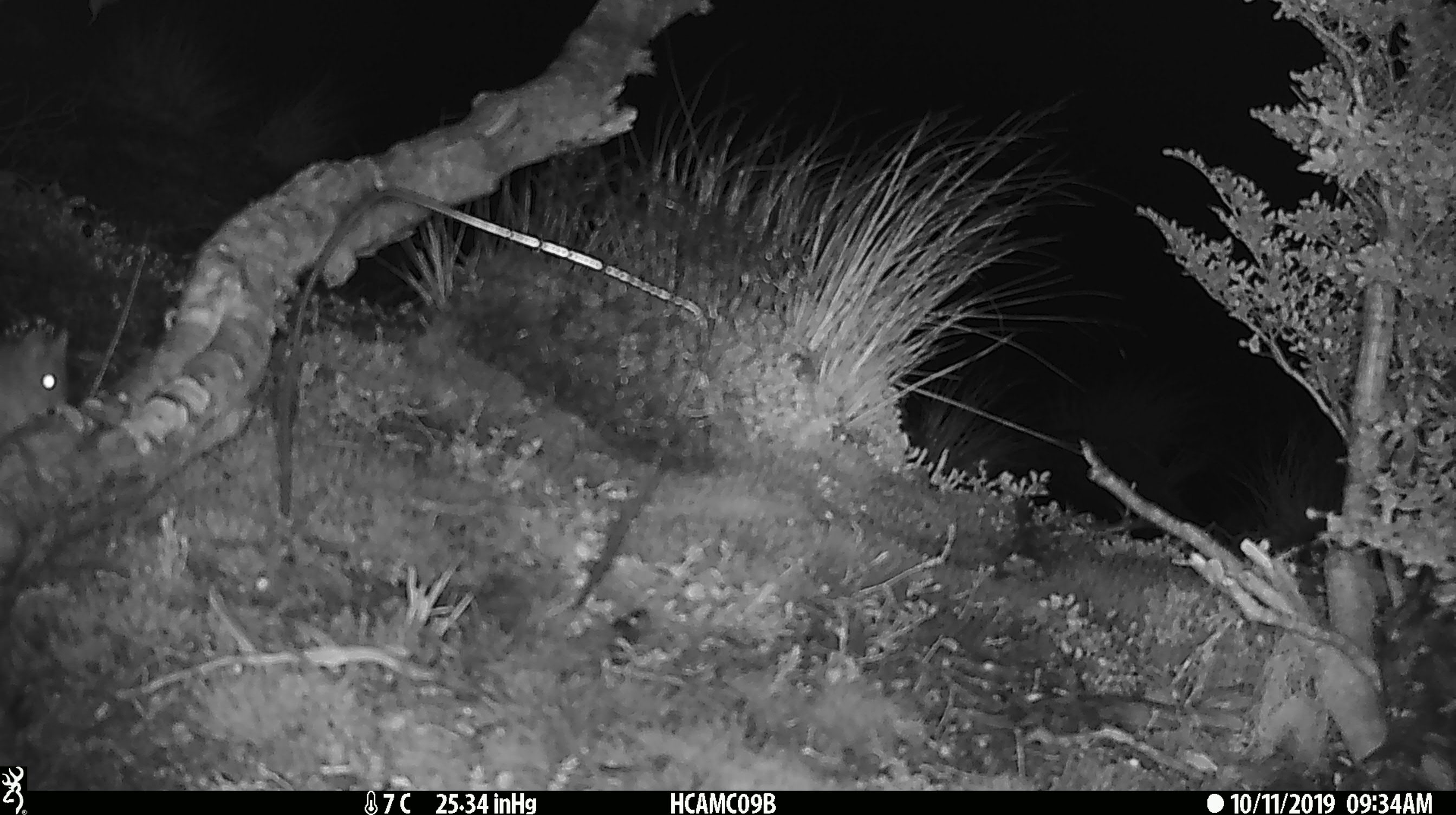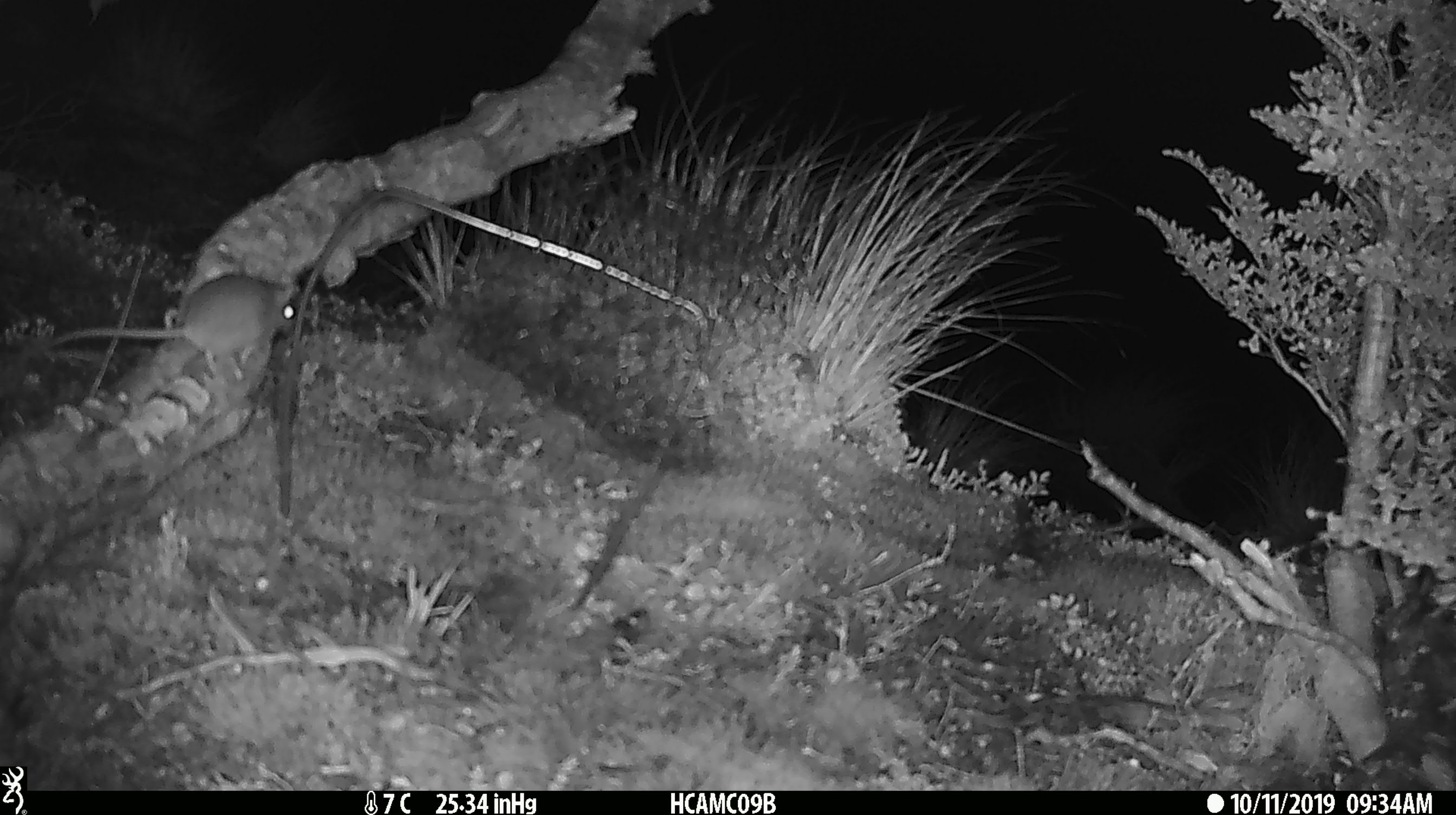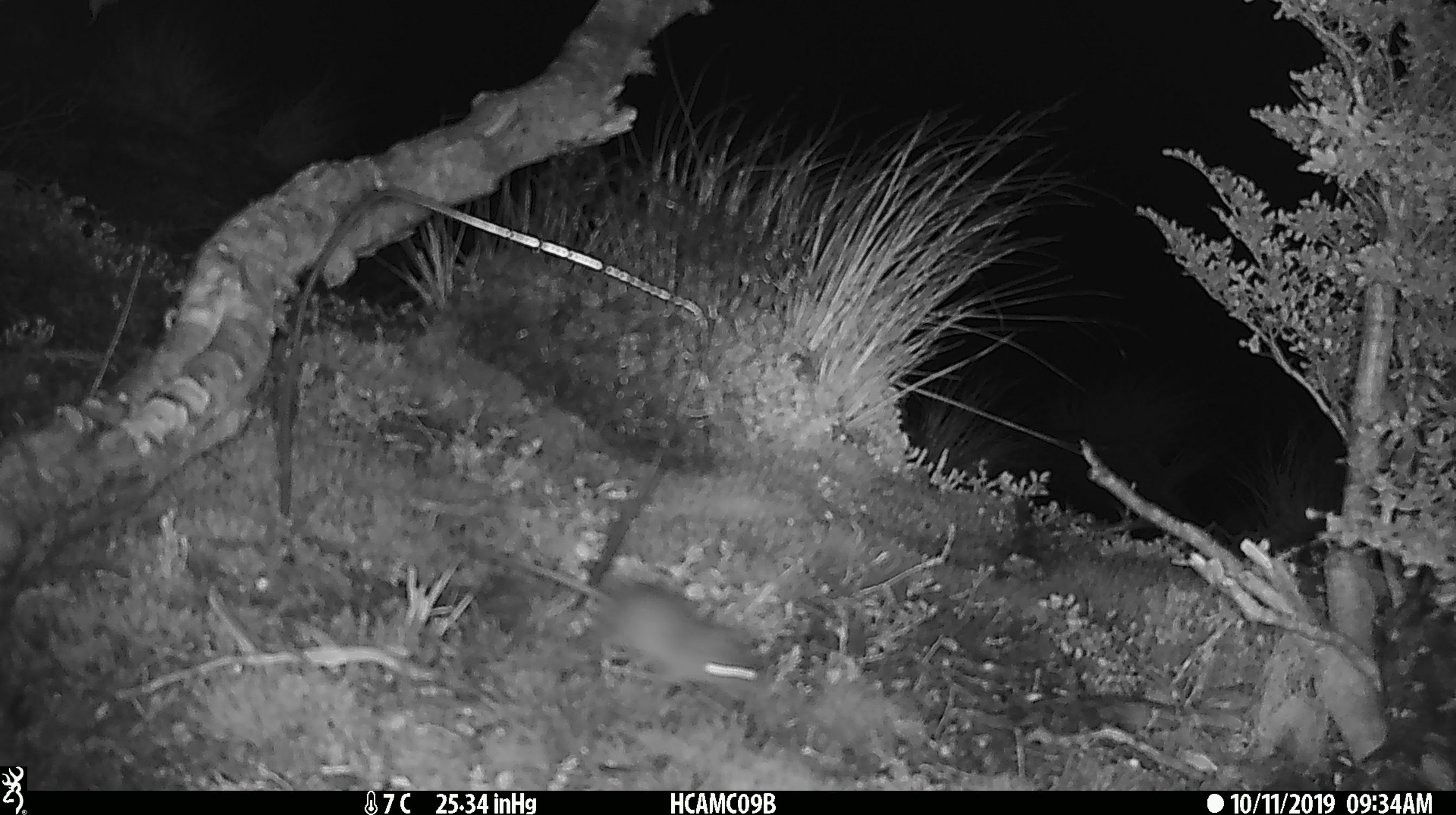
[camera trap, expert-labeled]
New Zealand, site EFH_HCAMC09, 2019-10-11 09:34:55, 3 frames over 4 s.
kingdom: Animalia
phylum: Chordata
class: Mammalia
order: Rodentia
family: Muridae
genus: Mus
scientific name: Mus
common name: mouse